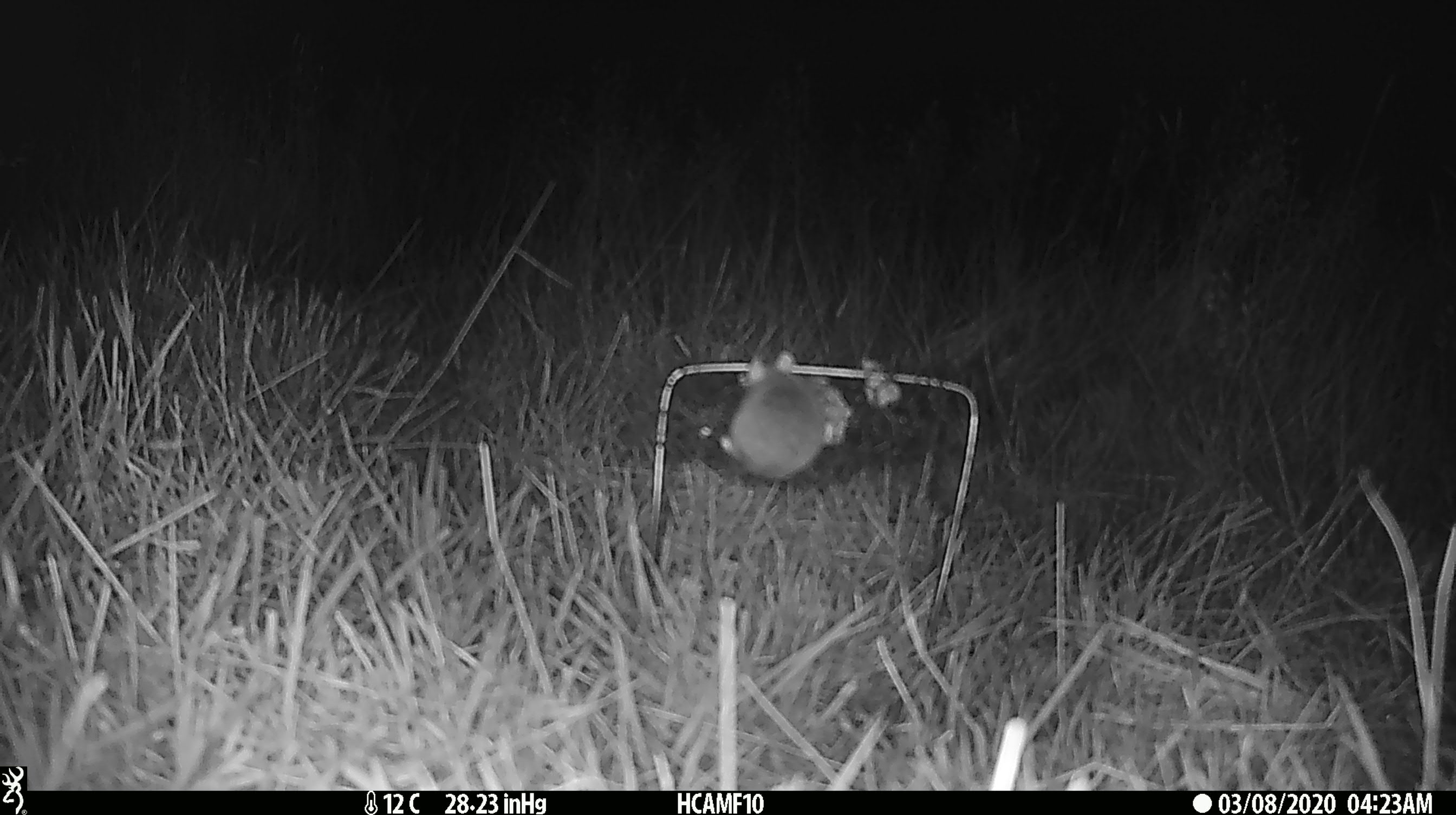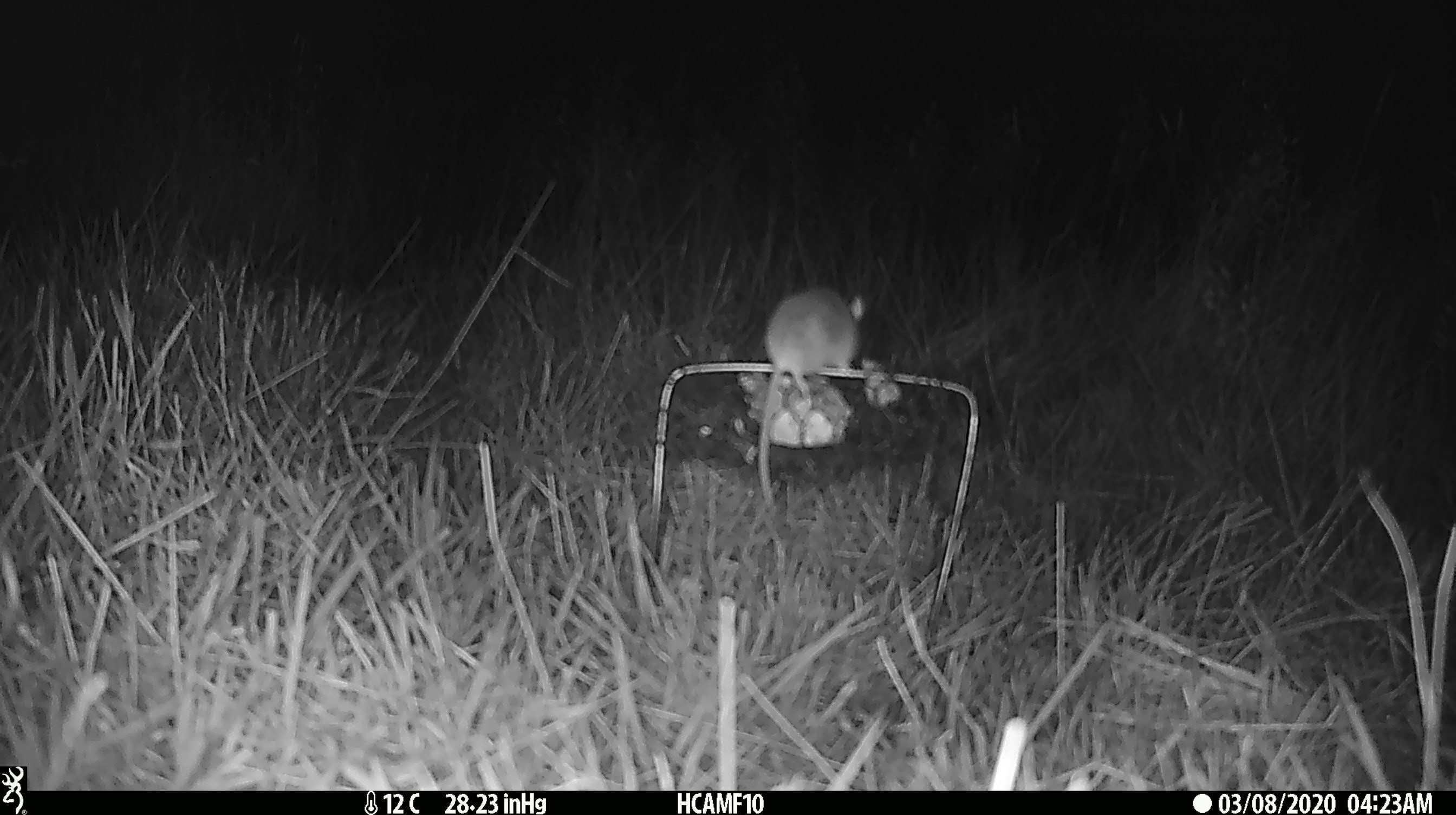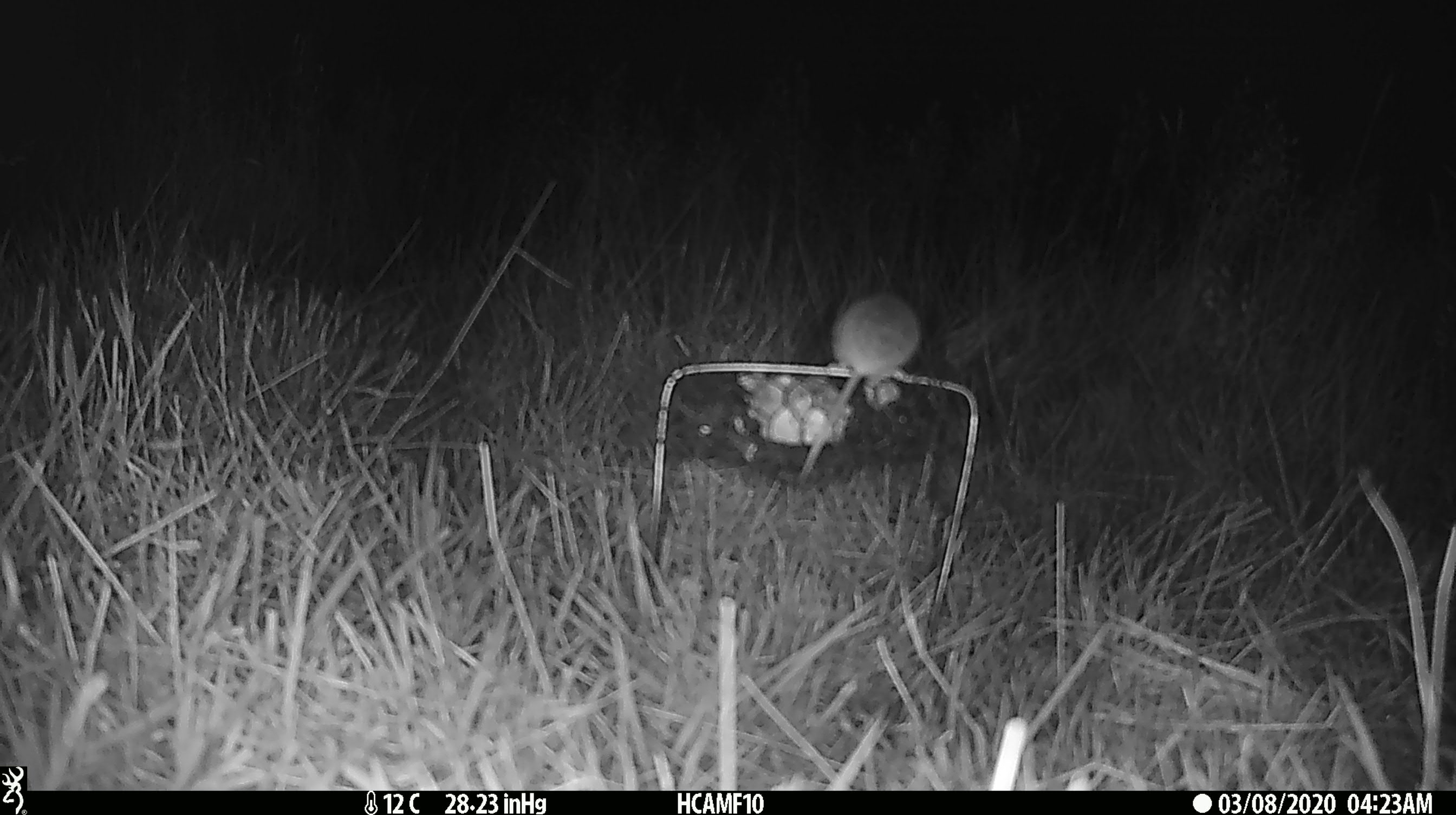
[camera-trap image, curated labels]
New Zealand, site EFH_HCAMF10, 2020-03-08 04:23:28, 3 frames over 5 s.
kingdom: Animalia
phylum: Chordata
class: Mammalia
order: Rodentia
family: Muridae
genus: Mus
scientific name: Mus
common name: mouse